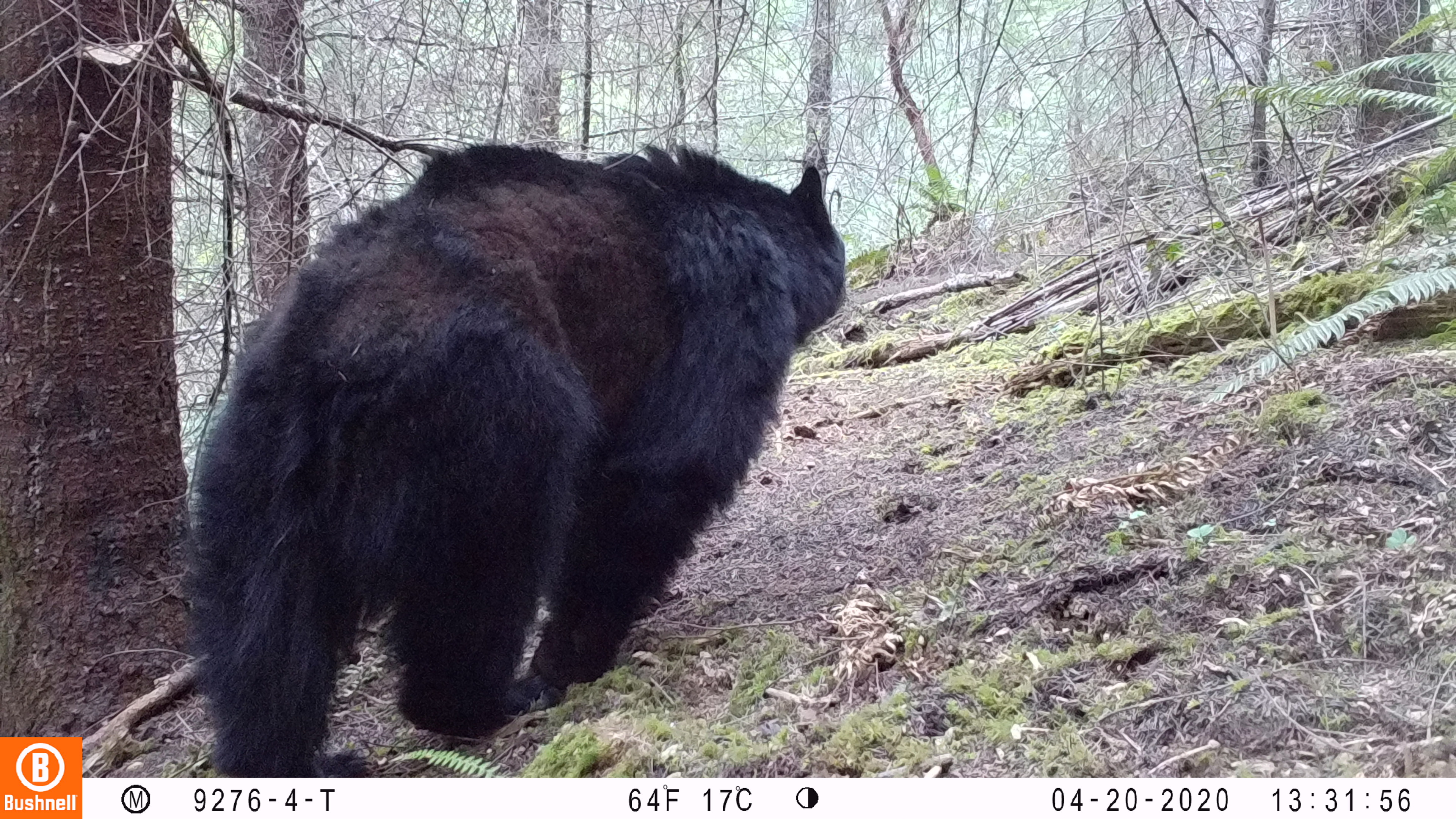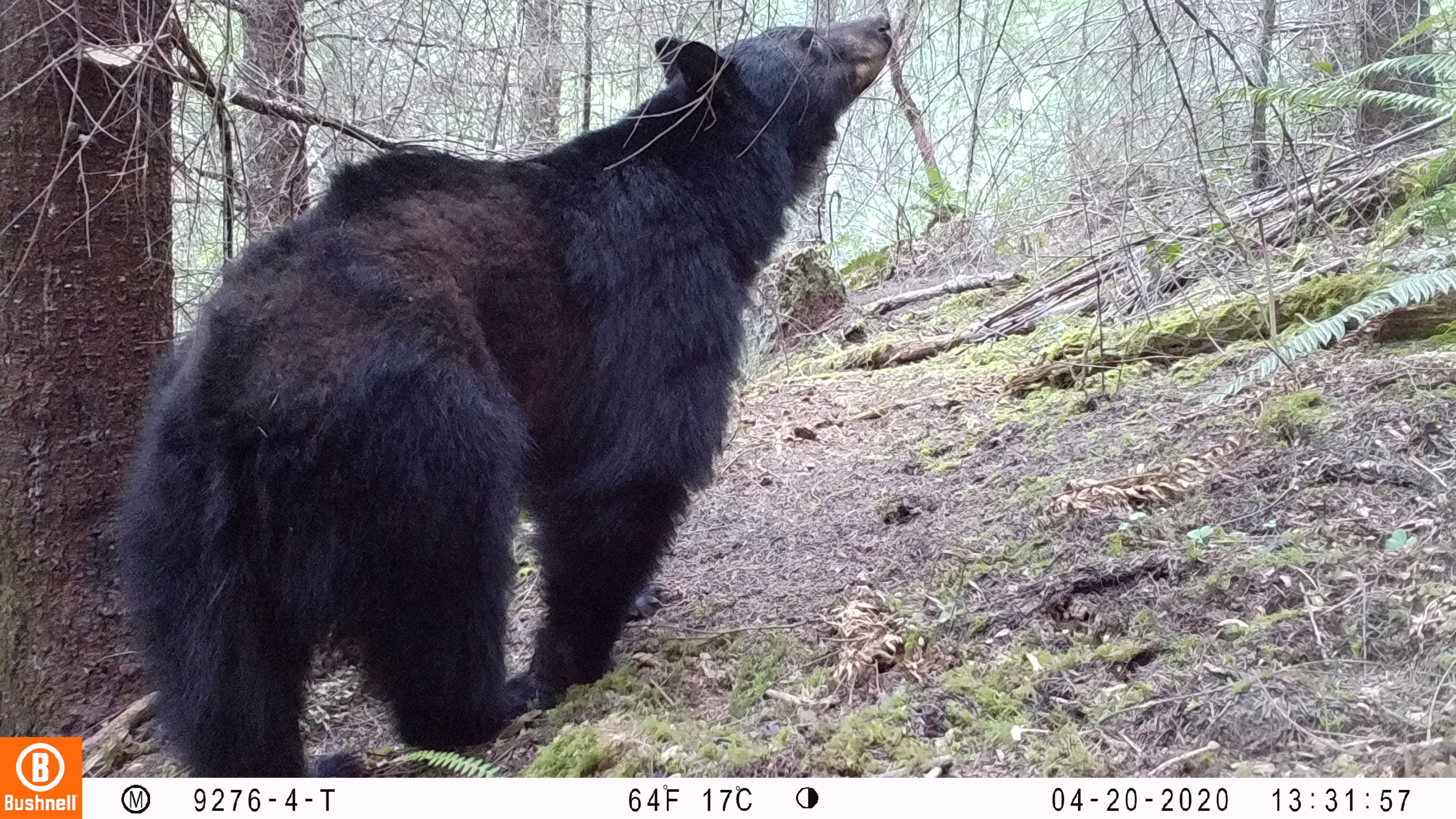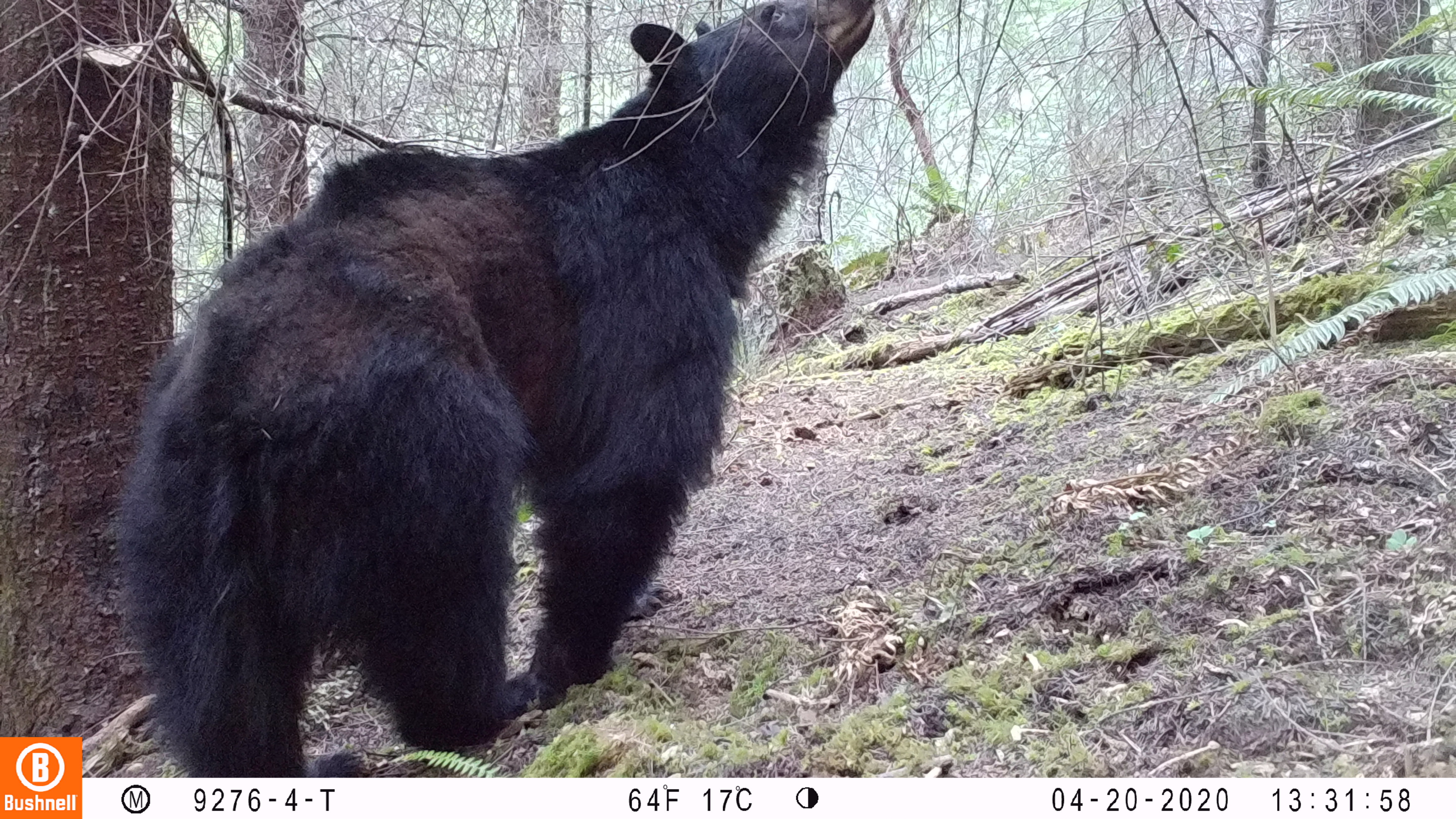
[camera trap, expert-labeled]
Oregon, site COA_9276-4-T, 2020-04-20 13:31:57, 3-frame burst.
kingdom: Animalia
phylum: Chordata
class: Mammalia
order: Carnivora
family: Ursidae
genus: Ursus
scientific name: Ursus americanus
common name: american black bear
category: black bear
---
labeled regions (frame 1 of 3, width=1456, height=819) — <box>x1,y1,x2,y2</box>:
black bear: <box>181,132,845,773</box>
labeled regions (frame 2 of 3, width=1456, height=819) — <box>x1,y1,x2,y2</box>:
black bear: <box>112,5,901,771</box>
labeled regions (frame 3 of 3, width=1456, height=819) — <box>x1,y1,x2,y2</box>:
black bear: <box>104,0,877,771</box>